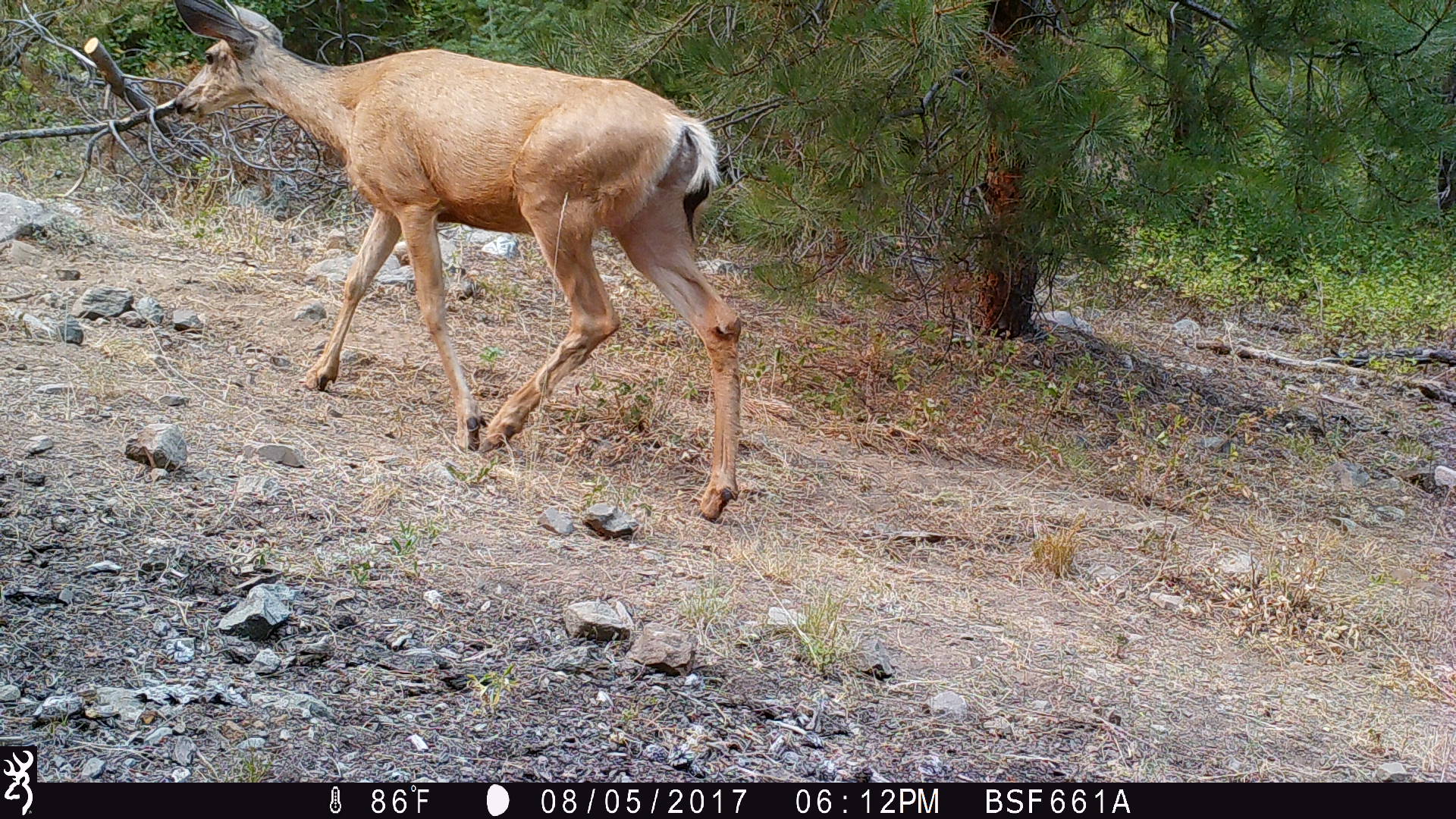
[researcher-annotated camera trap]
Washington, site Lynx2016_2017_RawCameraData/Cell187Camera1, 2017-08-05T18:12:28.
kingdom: Animalia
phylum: Chordata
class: Mammalia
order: Artiodactyla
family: Cervidae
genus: Odocoileus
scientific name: Odocoileus hemionus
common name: mule deer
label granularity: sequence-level